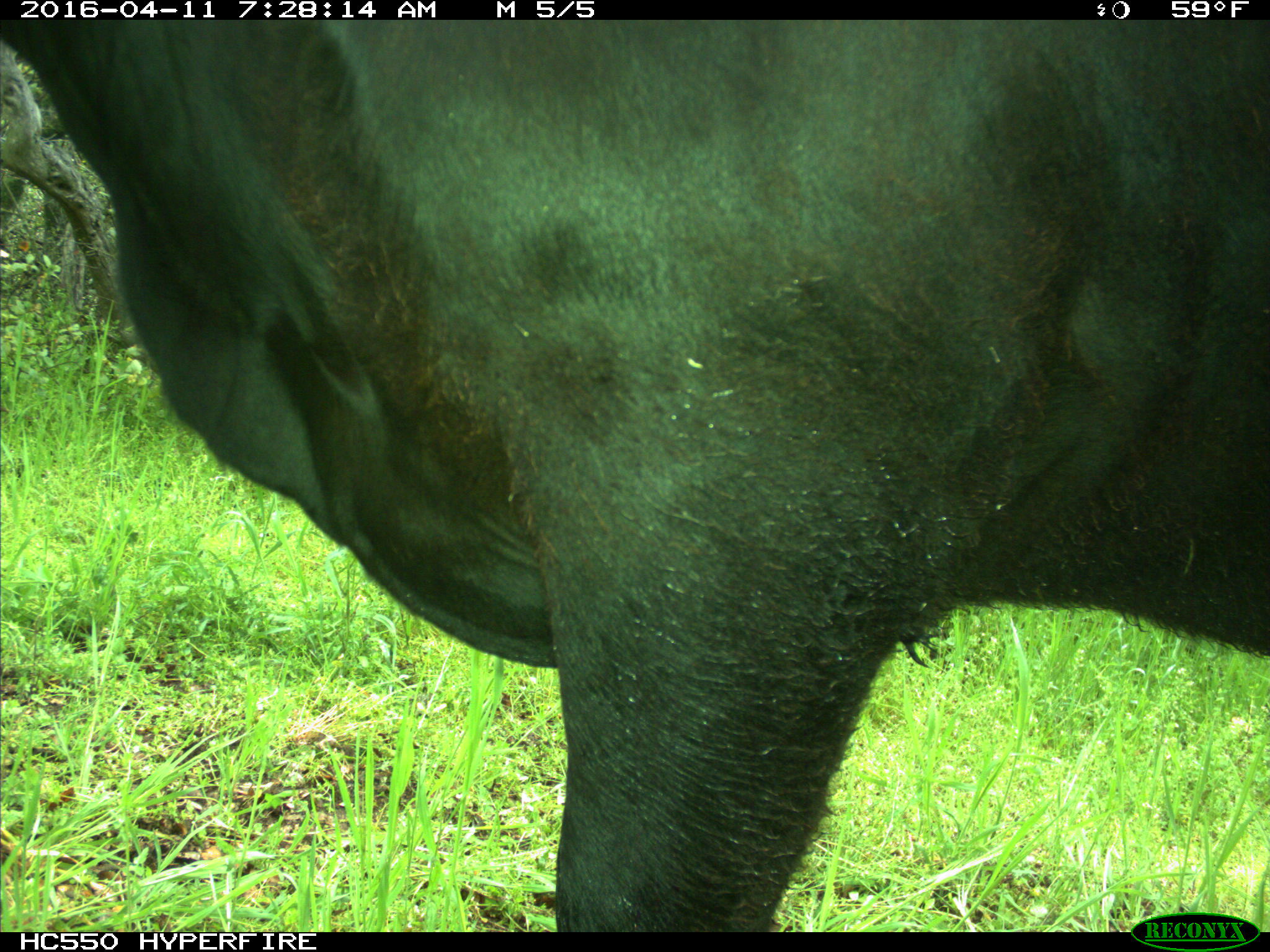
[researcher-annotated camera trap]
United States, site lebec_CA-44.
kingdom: Animalia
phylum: Chordata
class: Mammalia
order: Artiodactyla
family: Bovidae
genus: Bos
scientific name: Bos taurus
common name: domestic cow